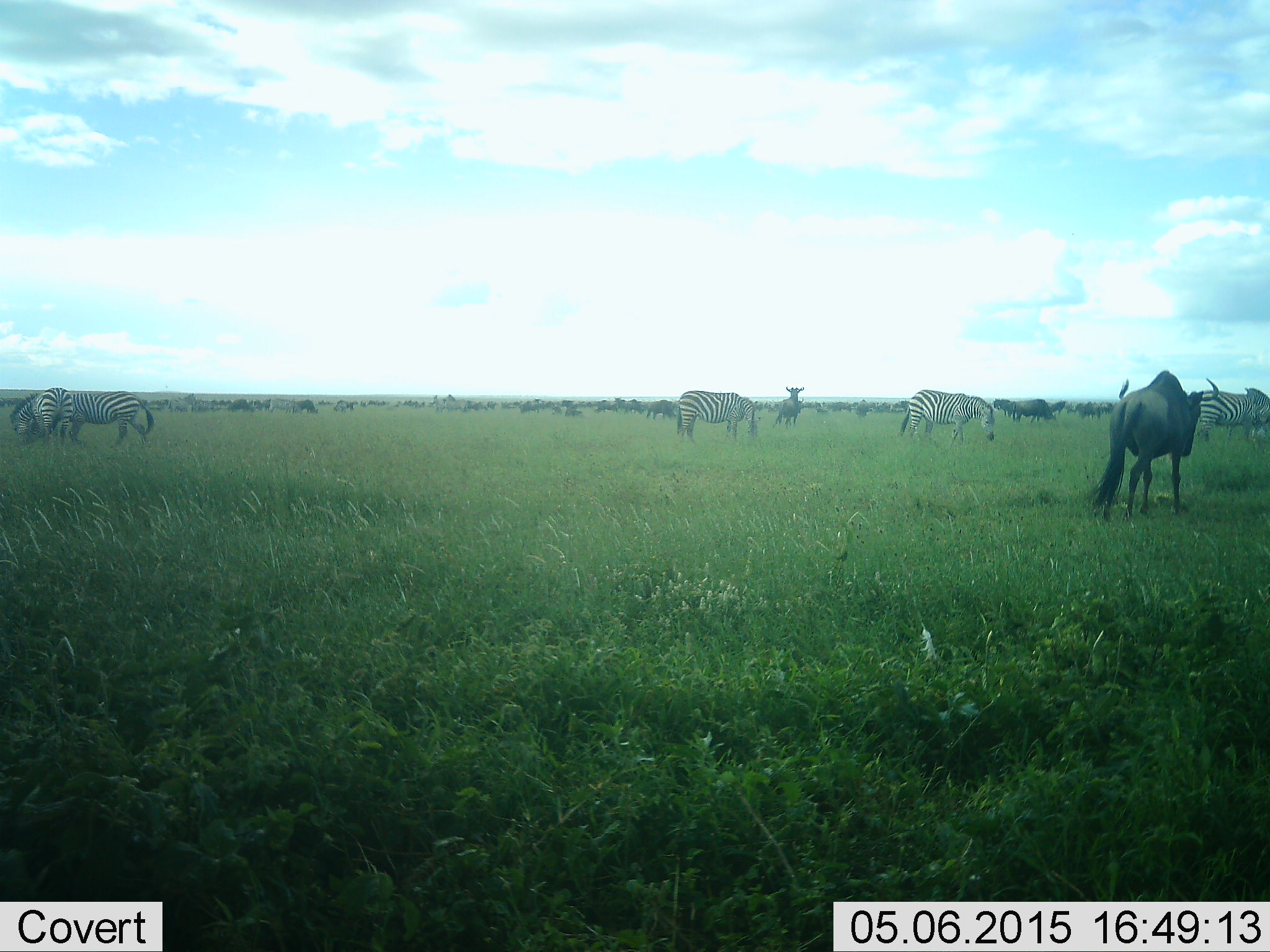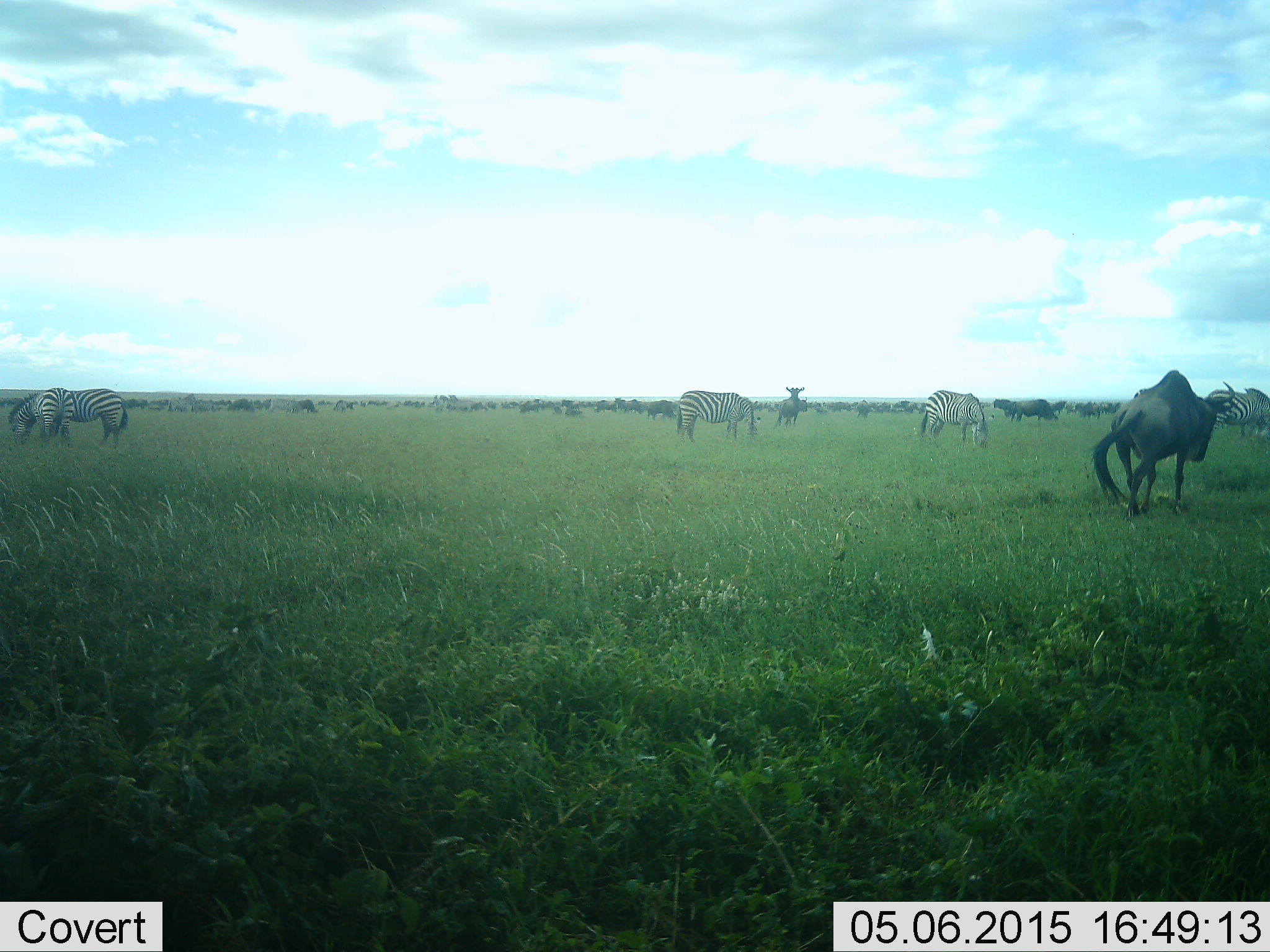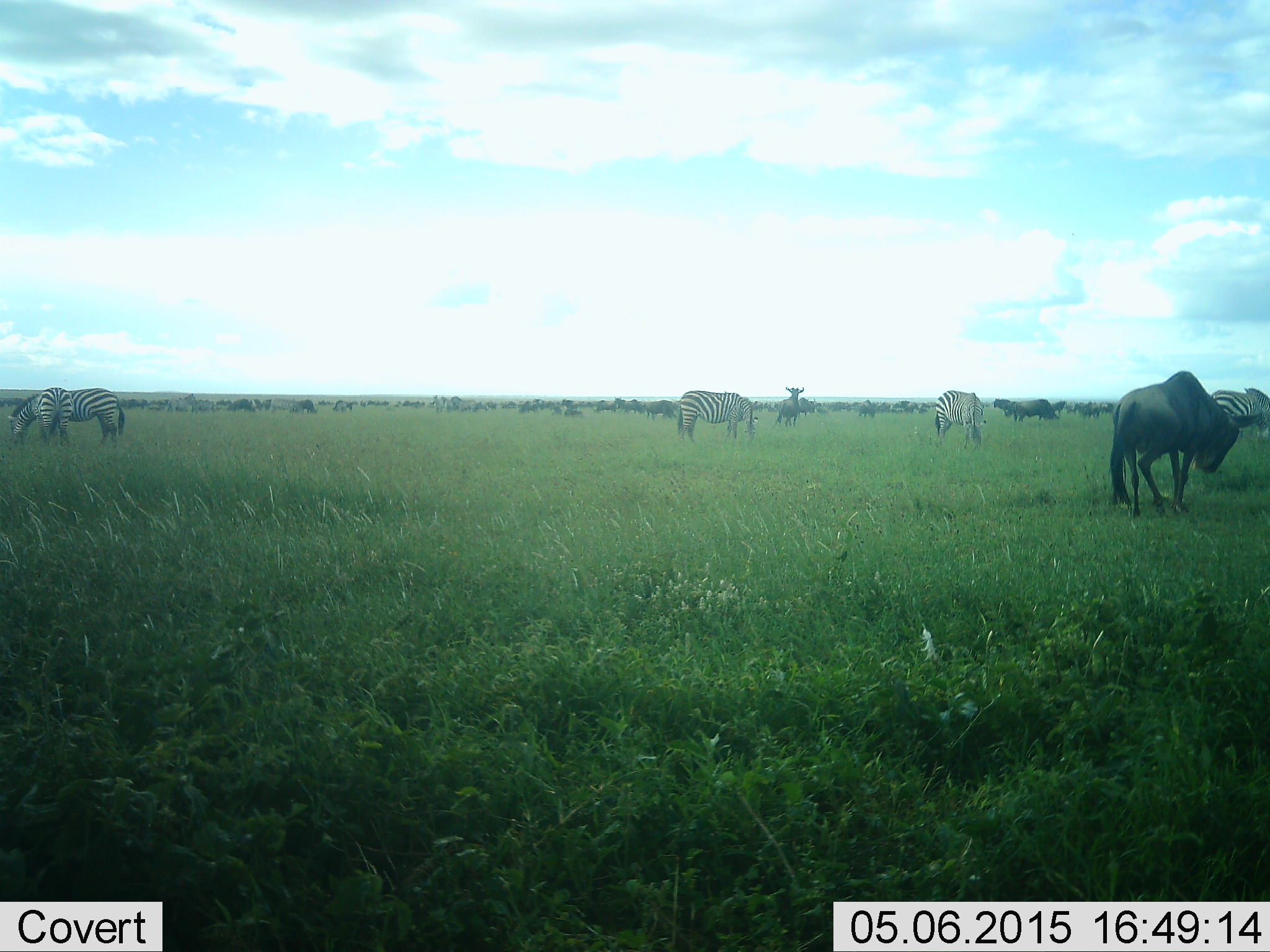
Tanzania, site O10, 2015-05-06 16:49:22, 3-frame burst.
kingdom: Animalia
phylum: Chordata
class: Mammalia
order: Artiodactyla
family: Bovidae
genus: Connochaetes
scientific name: Connochaetes taurinus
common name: blue wildebeest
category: wildebeest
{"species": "wildebeest (blue wildebeest) (Connochaetes taurinus)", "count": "11-50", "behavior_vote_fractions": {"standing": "70%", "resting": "0%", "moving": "60%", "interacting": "0%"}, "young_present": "0%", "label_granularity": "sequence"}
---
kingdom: Animalia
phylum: Chordata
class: Mammalia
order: Perissodactyla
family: Equidae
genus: Equus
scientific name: Equus quagga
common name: plains zebra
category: zebra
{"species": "zebra (plains zebra) (Equus quagga)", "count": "5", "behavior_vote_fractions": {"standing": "40%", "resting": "0%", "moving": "0%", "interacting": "0%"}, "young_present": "0%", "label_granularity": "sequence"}